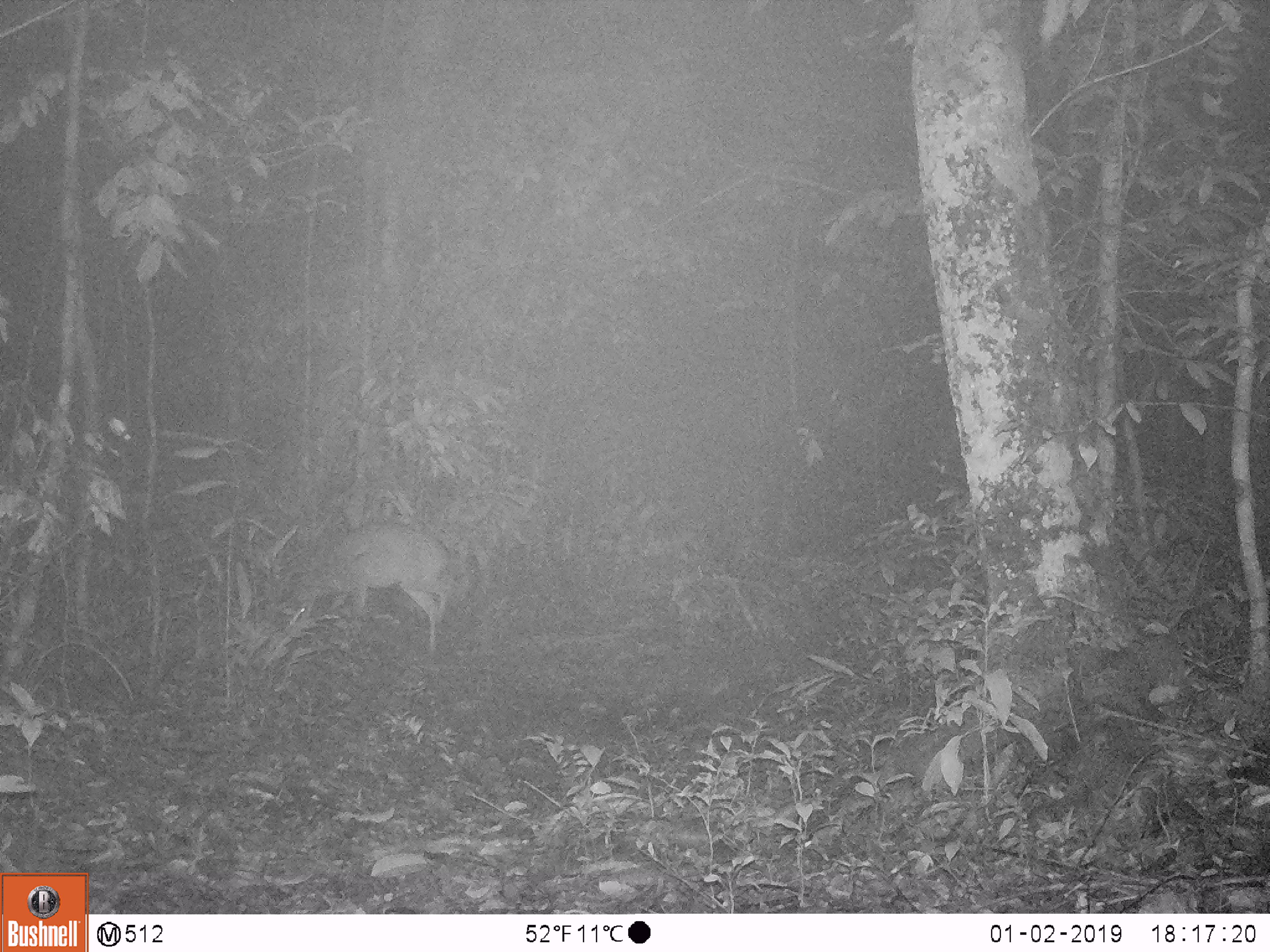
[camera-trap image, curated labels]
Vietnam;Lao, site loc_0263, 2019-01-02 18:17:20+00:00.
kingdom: Animalia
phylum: Chordata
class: Mammalia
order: Artiodactyla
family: Cervidae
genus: Muntiacus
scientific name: Muntiacus vuquangensis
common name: large-antlered muntjac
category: large antlered muntjac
Large antlered muntjac (large-antlered muntjac) (Muntiacus vuquangensis). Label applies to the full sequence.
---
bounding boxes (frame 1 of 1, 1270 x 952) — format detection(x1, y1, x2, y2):
large antlered muntjac: detection(281, 523, 450, 651)